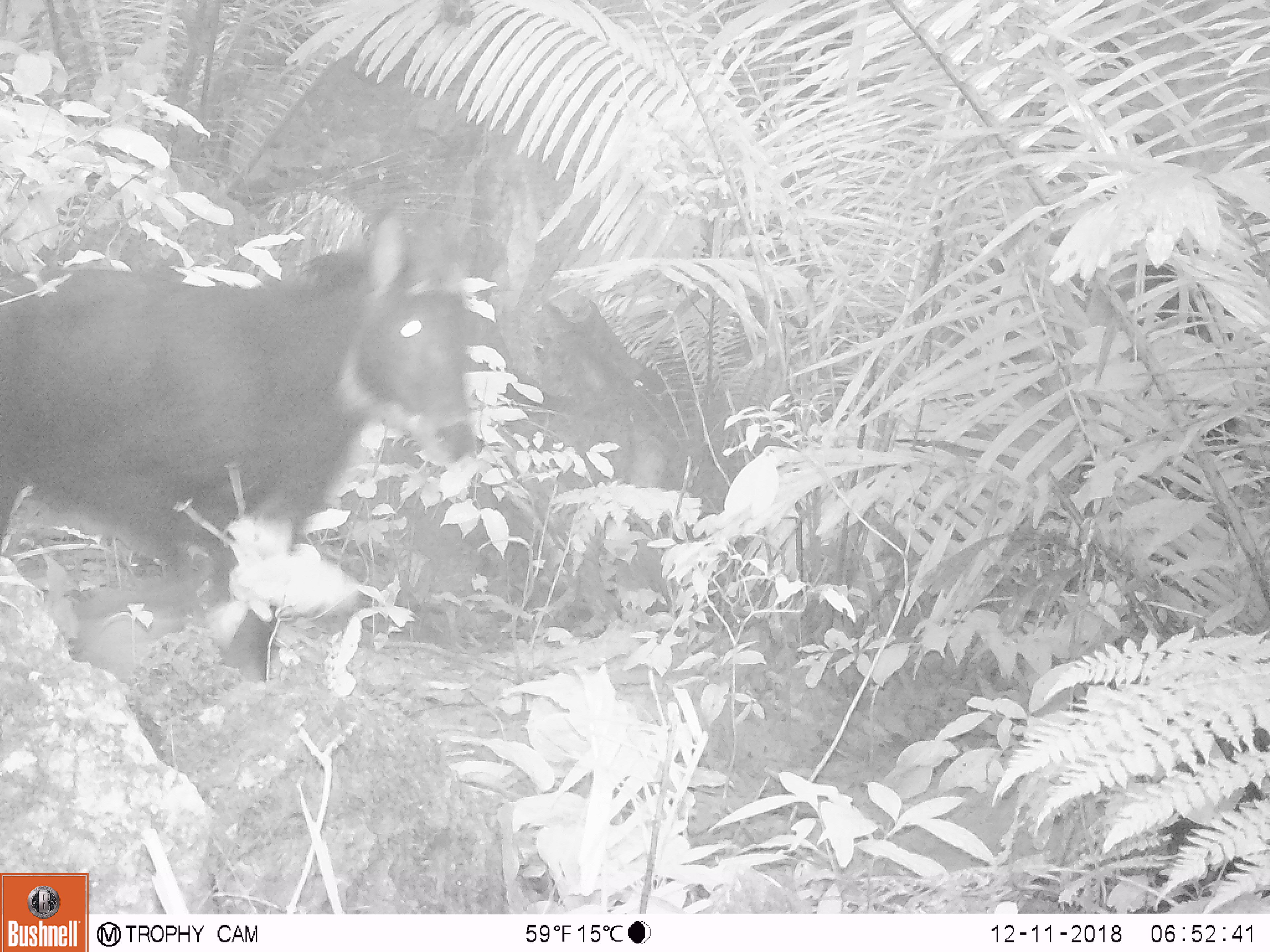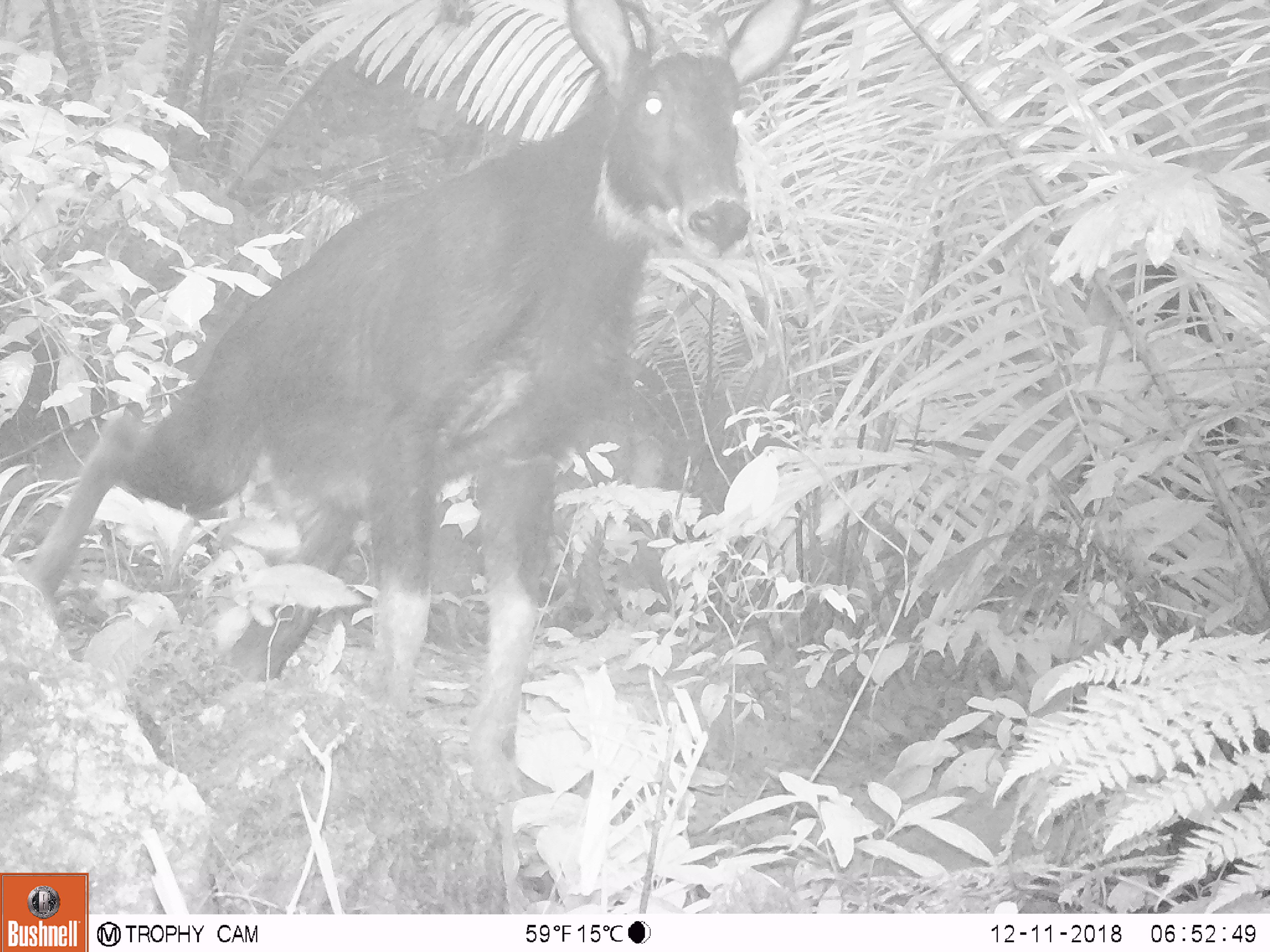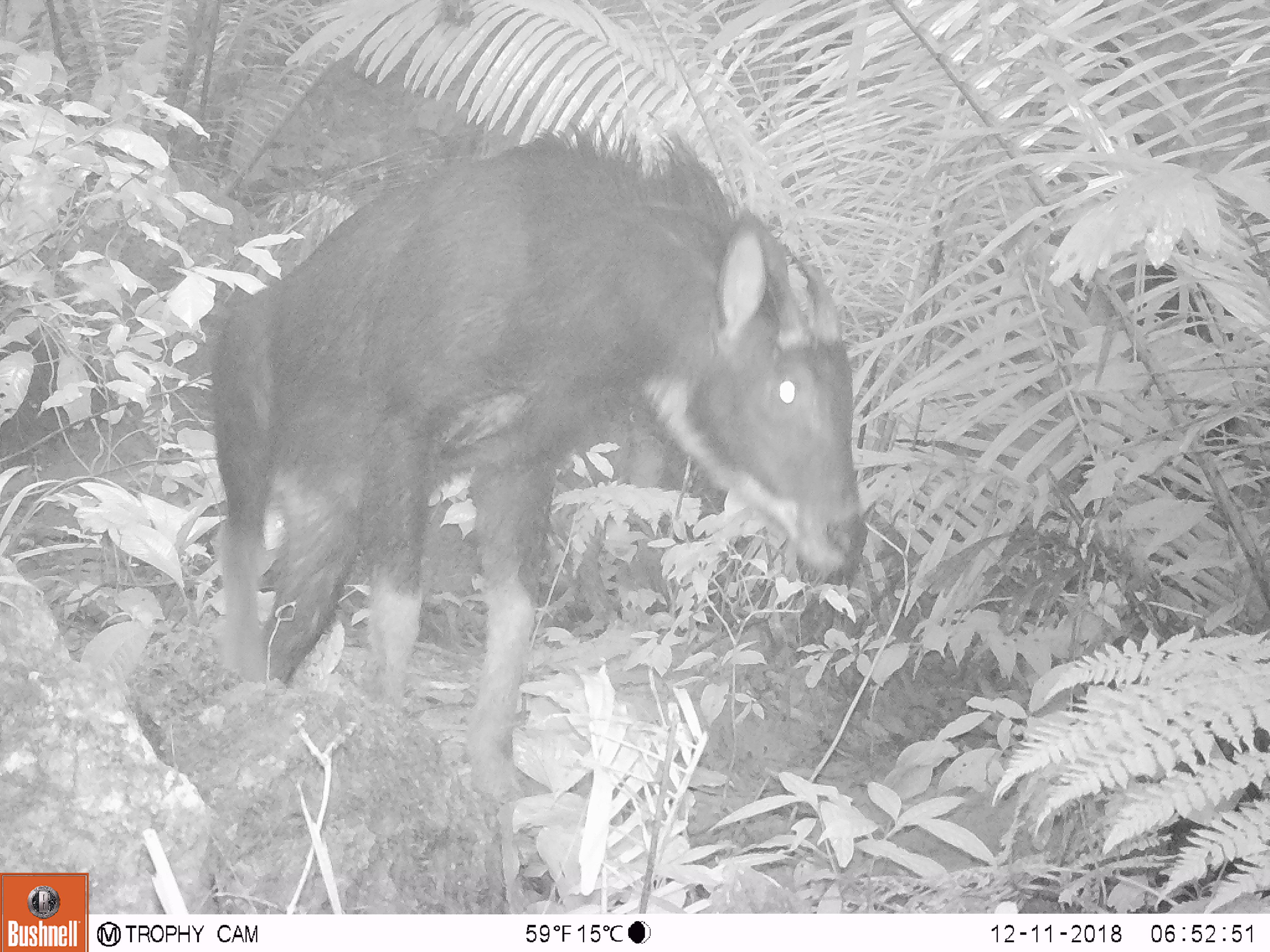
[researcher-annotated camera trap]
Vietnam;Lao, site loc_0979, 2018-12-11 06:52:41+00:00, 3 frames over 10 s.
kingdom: Animalia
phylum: Chordata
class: Mammalia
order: Artiodactyla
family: Bovidae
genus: Capricornis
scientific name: Capricornis sumatraensis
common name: chinese serow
Chinese serow (Capricornis sumatraensis). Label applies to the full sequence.